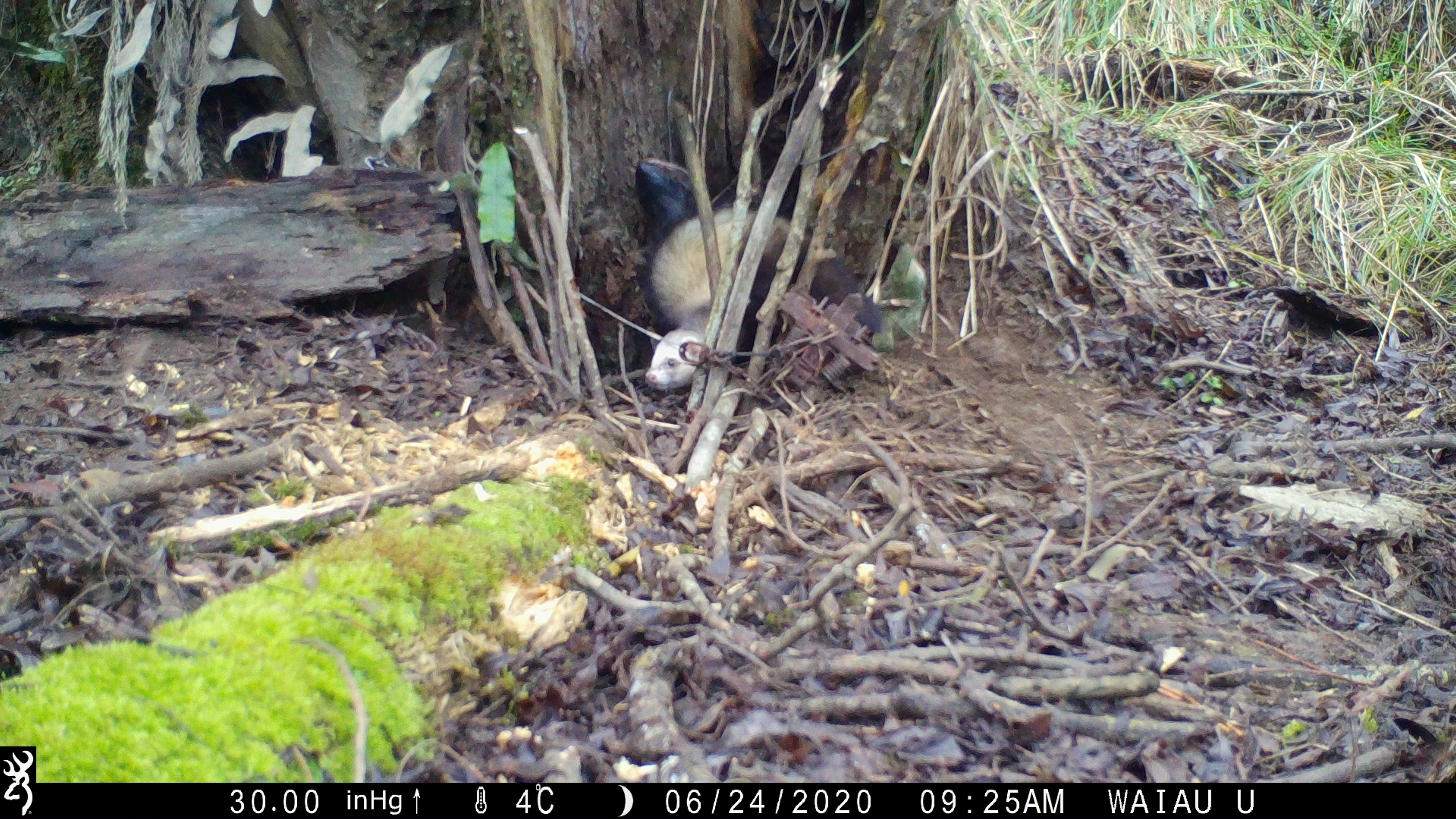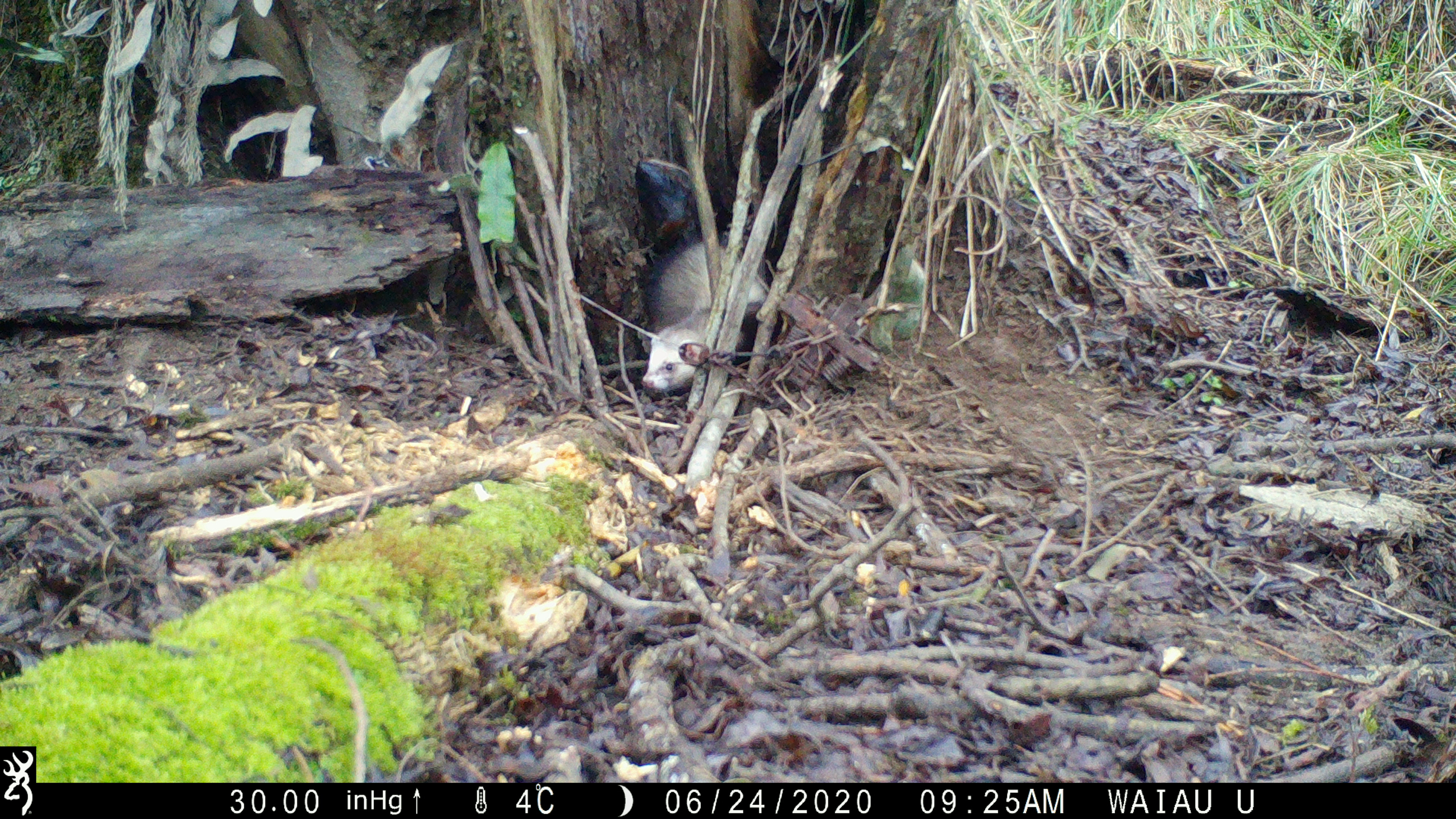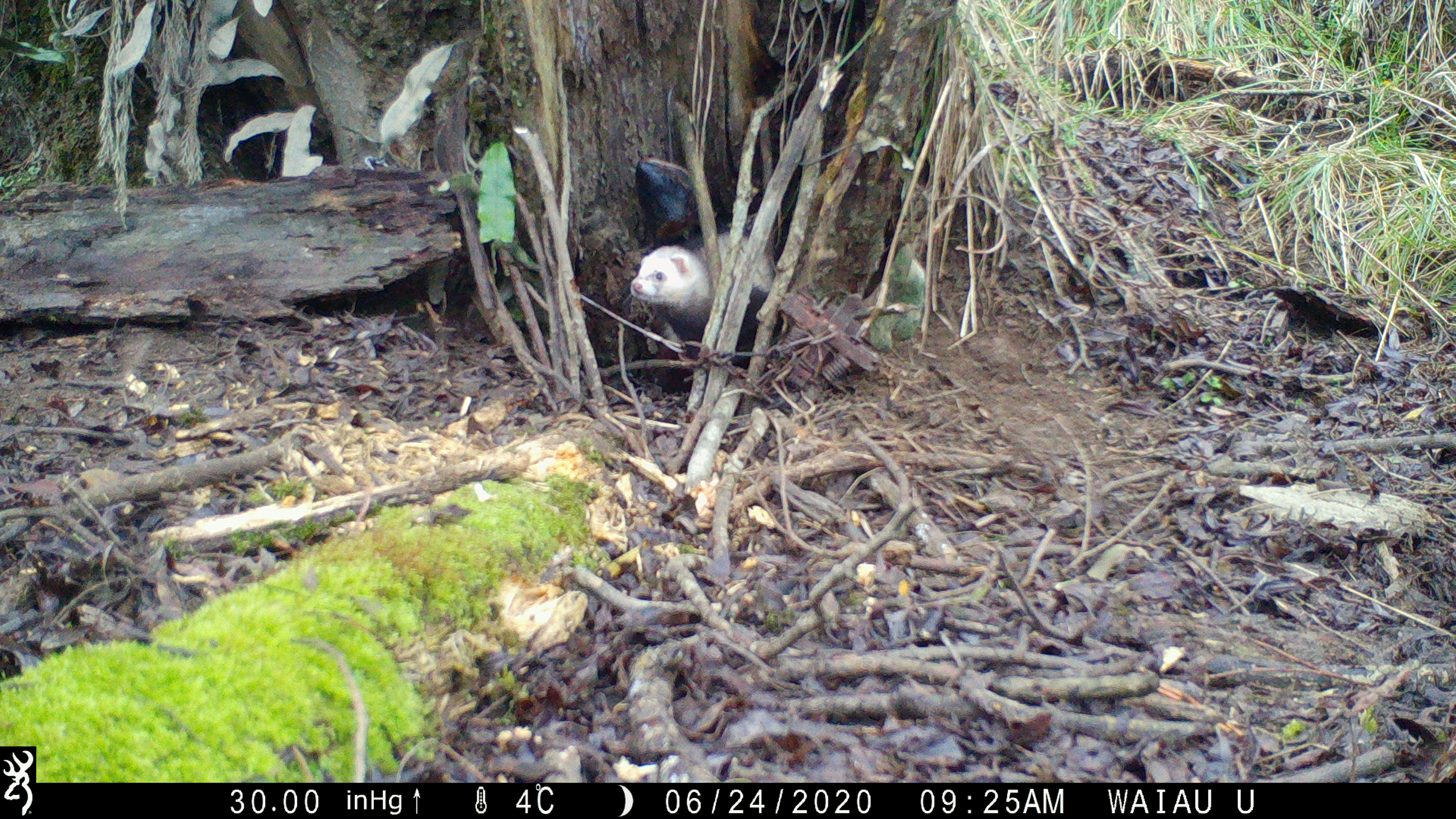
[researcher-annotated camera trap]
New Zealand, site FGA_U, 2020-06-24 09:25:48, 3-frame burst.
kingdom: Animalia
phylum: Chordata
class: Mammalia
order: Carnivora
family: Mustelidae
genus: Mustela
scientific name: Mustela furo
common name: ferret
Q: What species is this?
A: Ferret (Mustela furo).